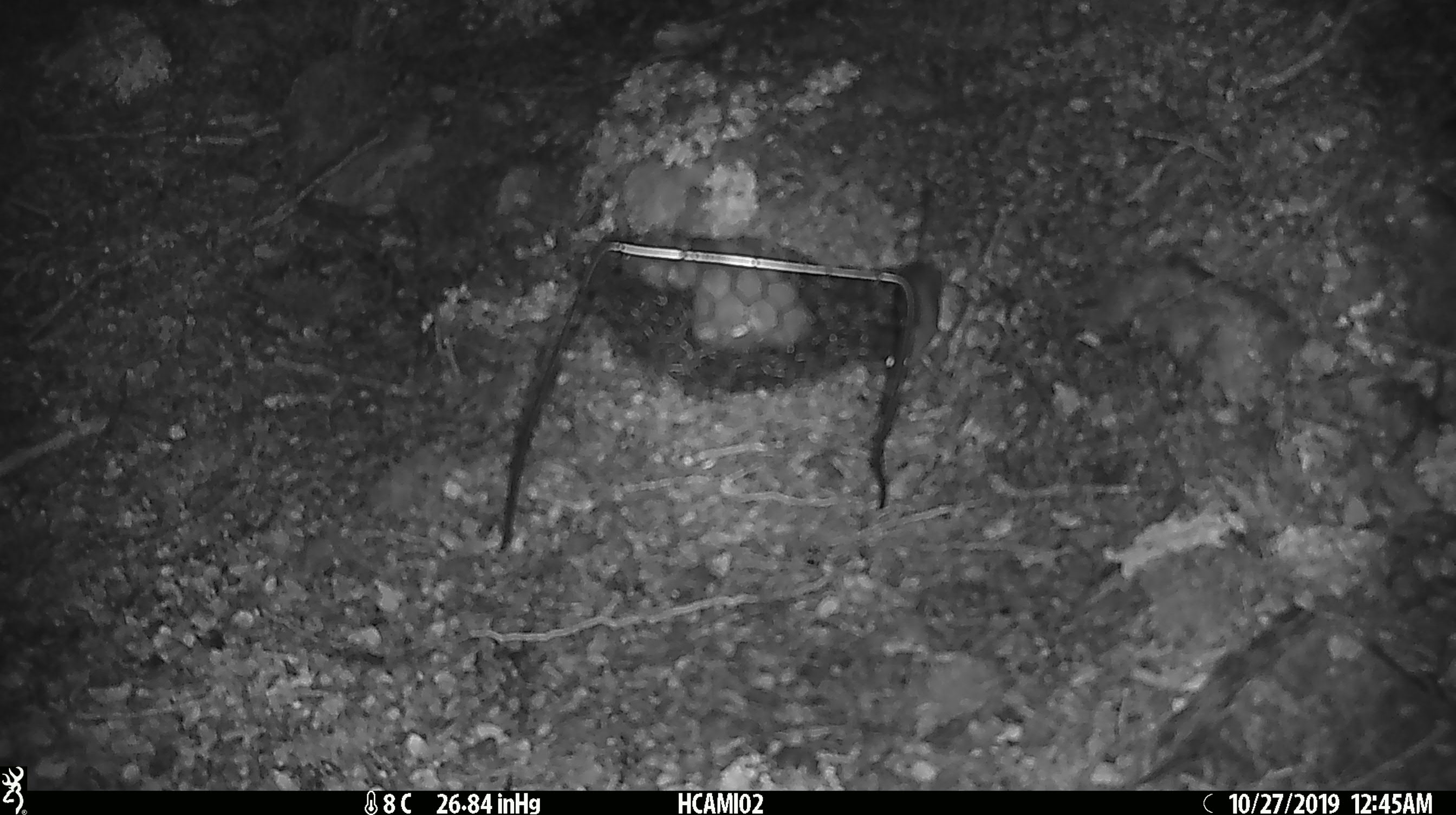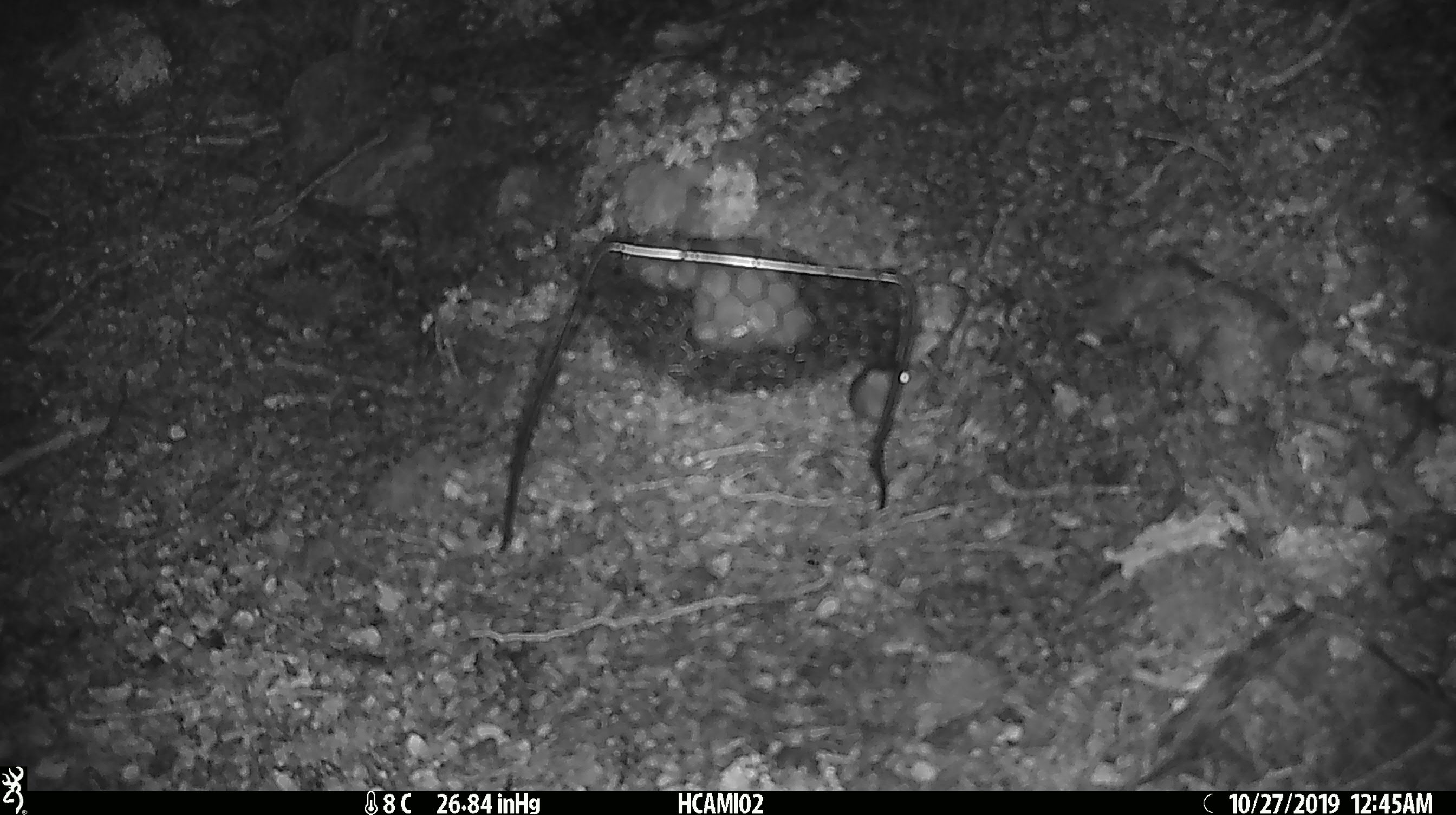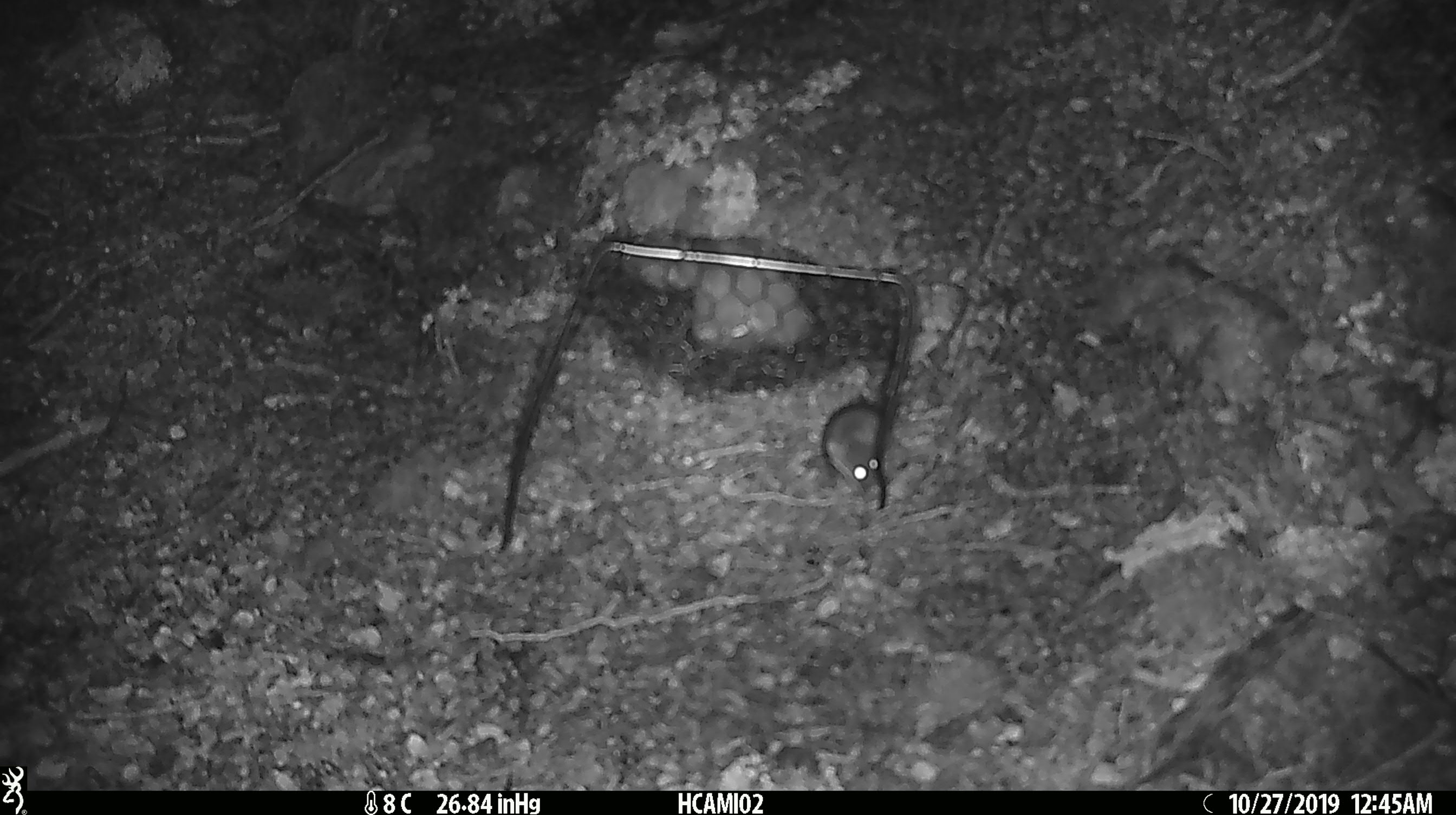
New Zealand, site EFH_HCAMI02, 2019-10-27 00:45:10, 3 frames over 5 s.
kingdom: Animalia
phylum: Chordata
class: Mammalia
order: Rodentia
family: Muridae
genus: Mus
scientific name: Mus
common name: mouse